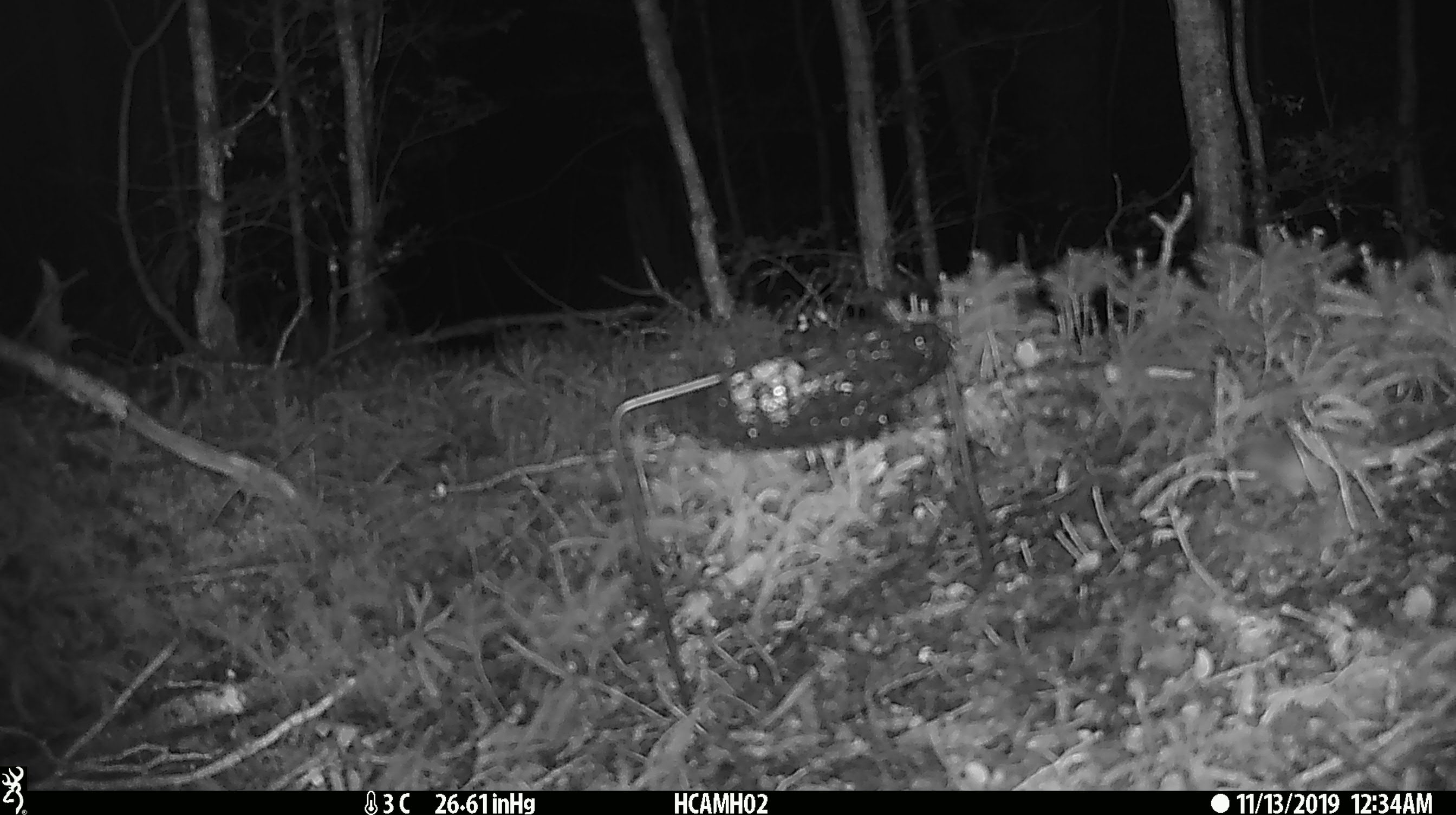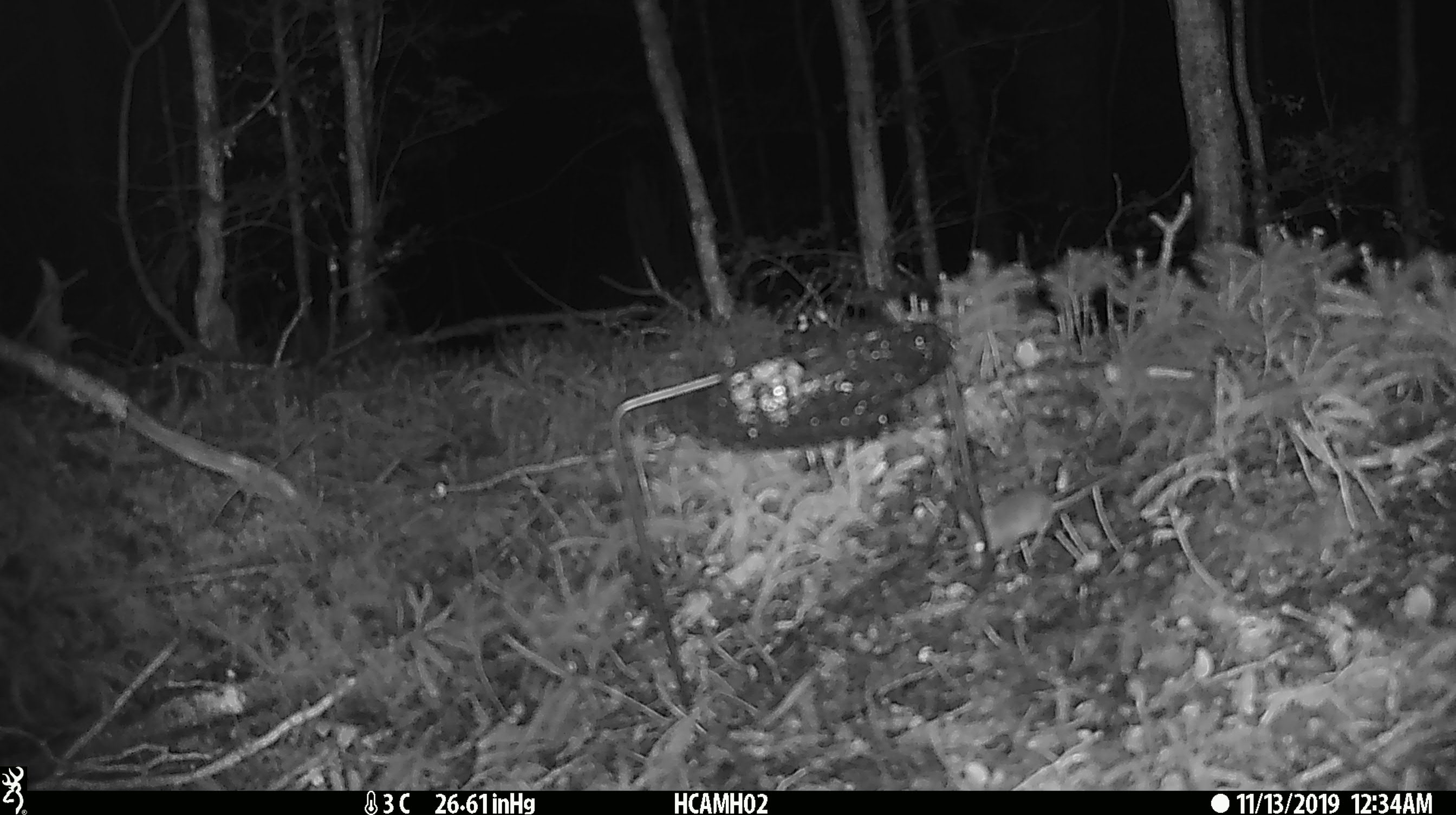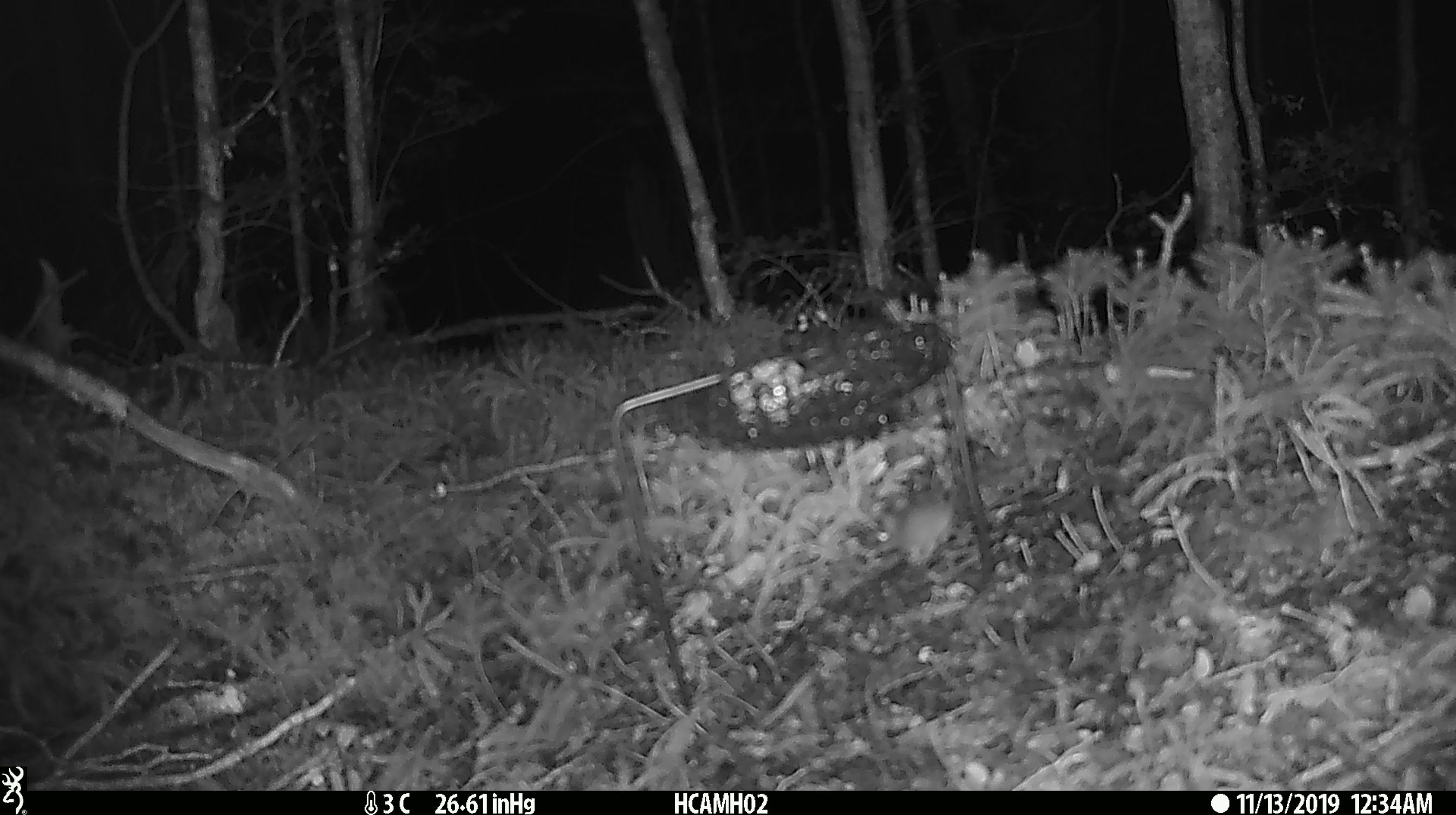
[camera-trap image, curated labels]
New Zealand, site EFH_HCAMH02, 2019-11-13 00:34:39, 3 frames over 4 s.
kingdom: Animalia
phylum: Chordata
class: Mammalia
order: Rodentia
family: Muridae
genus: Mus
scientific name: Mus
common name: mouse